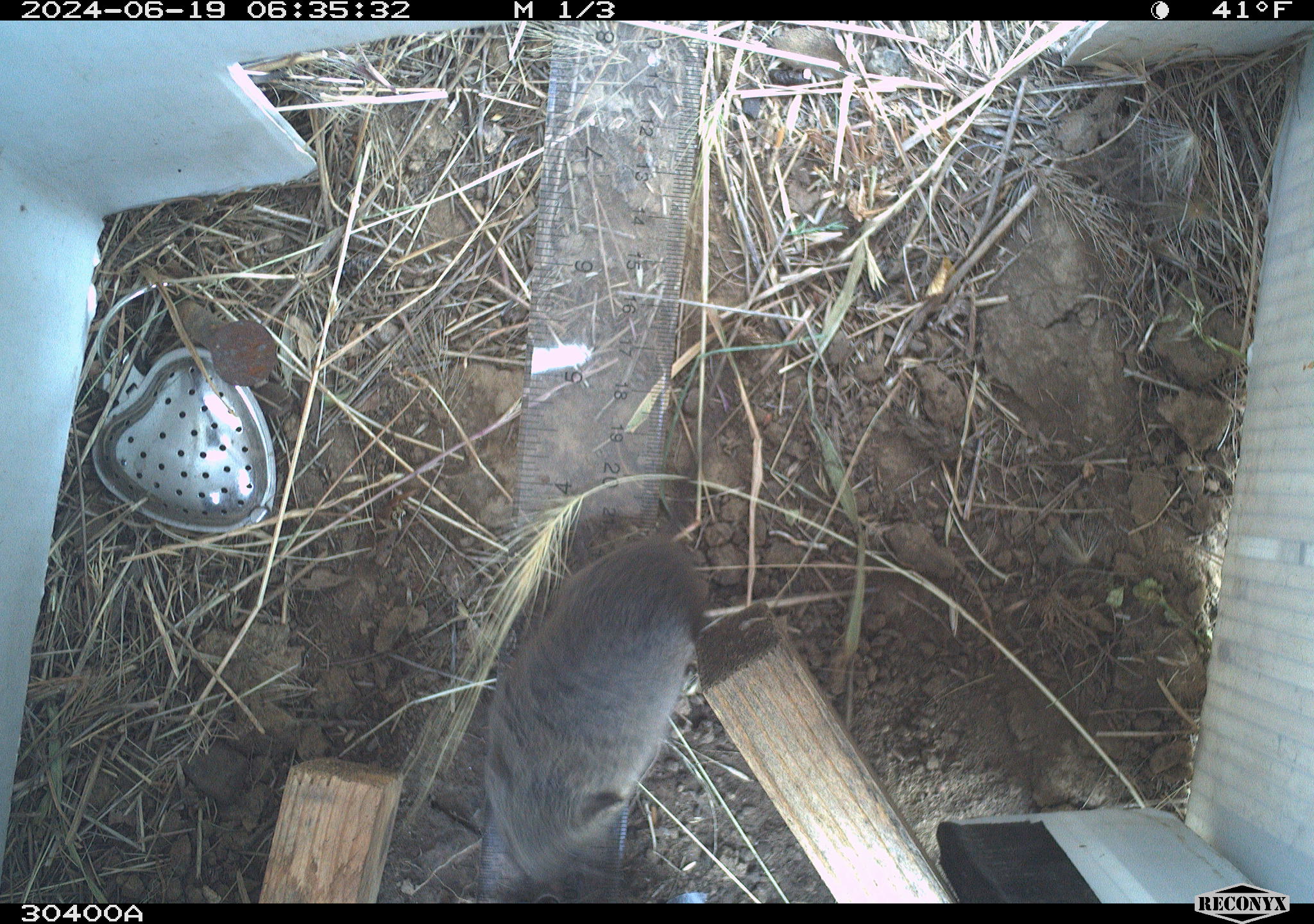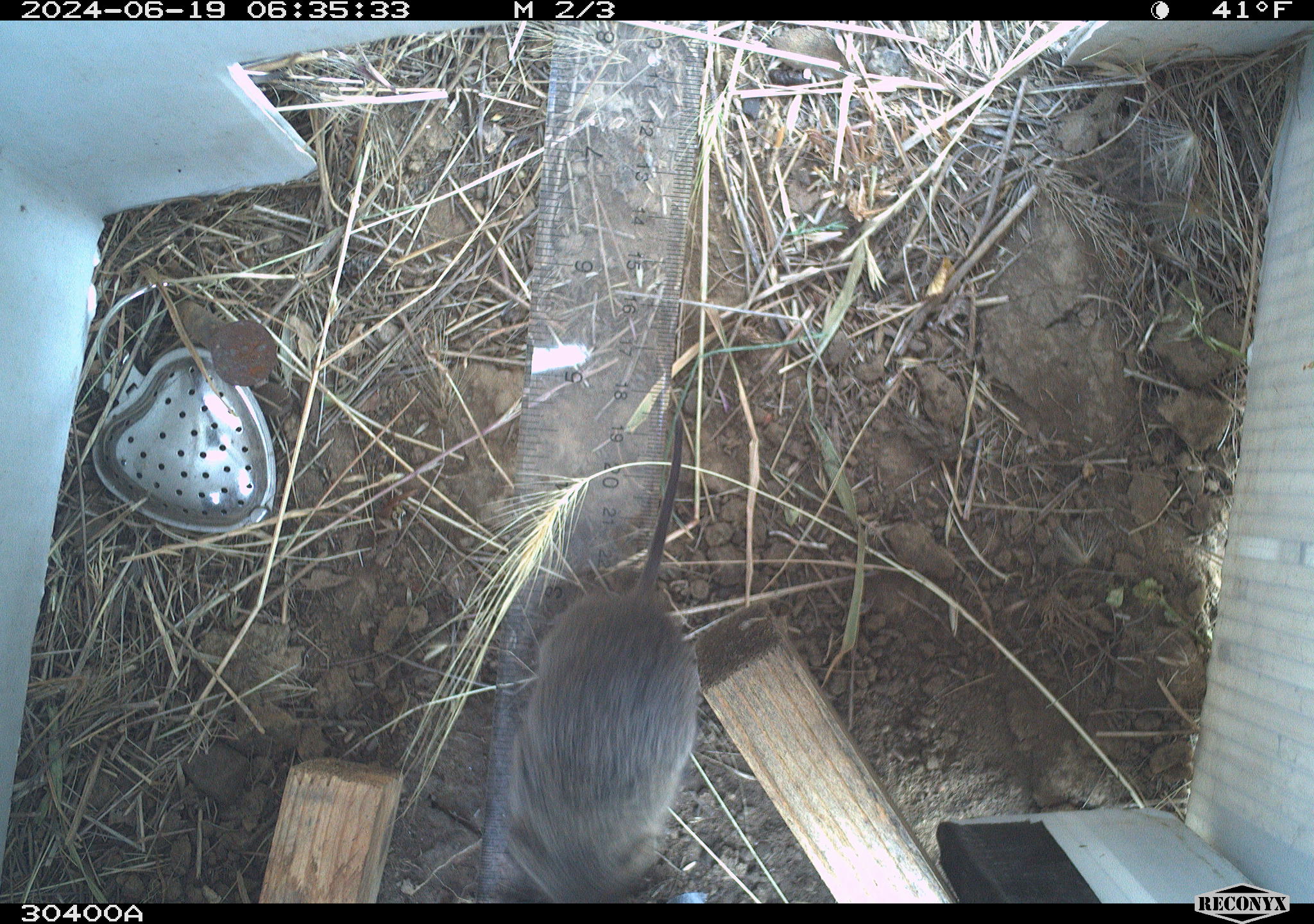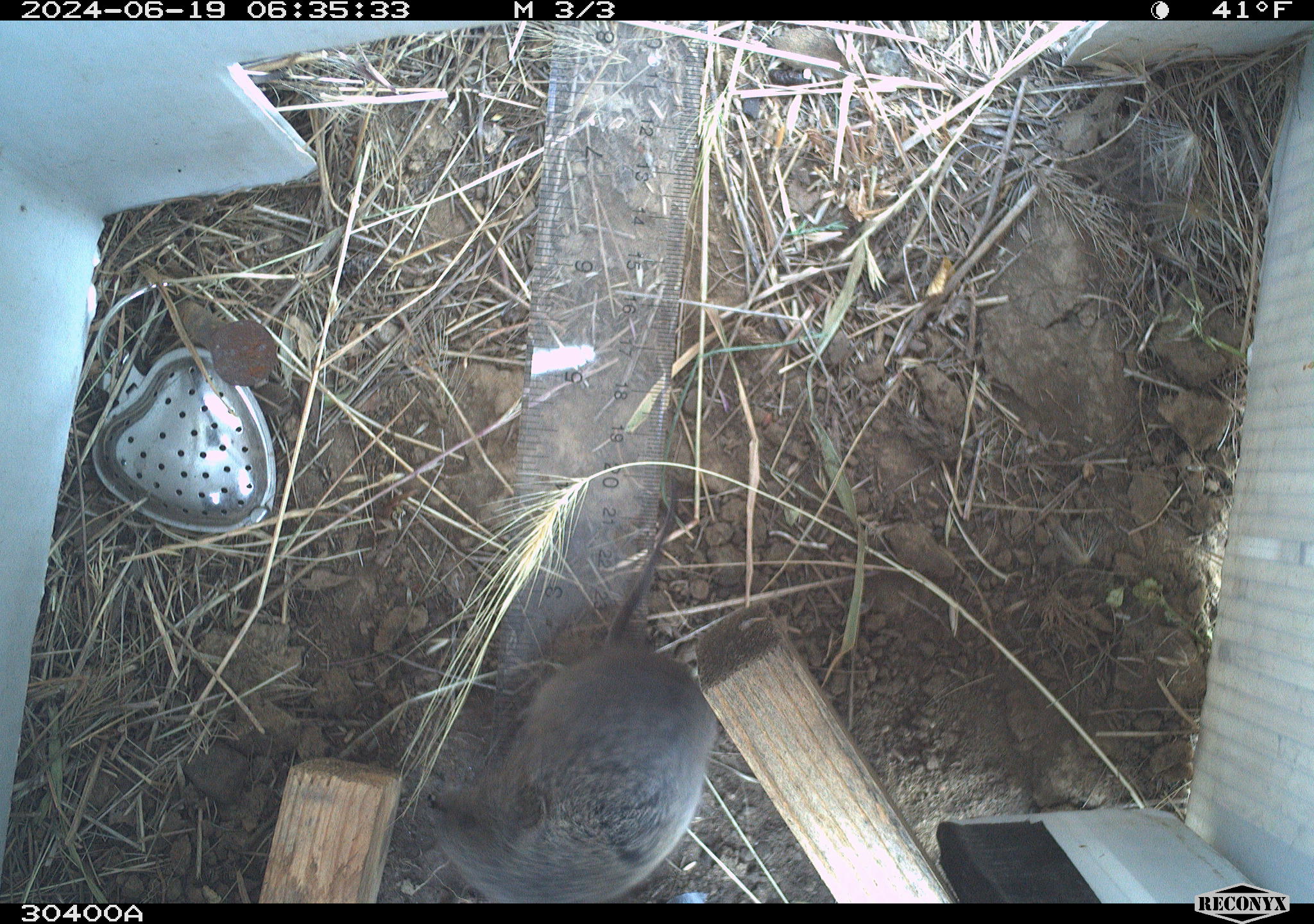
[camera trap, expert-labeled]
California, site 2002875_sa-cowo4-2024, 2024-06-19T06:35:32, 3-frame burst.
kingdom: Animalia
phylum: Chordata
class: Mammalia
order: Rodentia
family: Cricetidae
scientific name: Arvicolinae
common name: voles, lemmings, and muskrats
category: arvicolinae subfamily